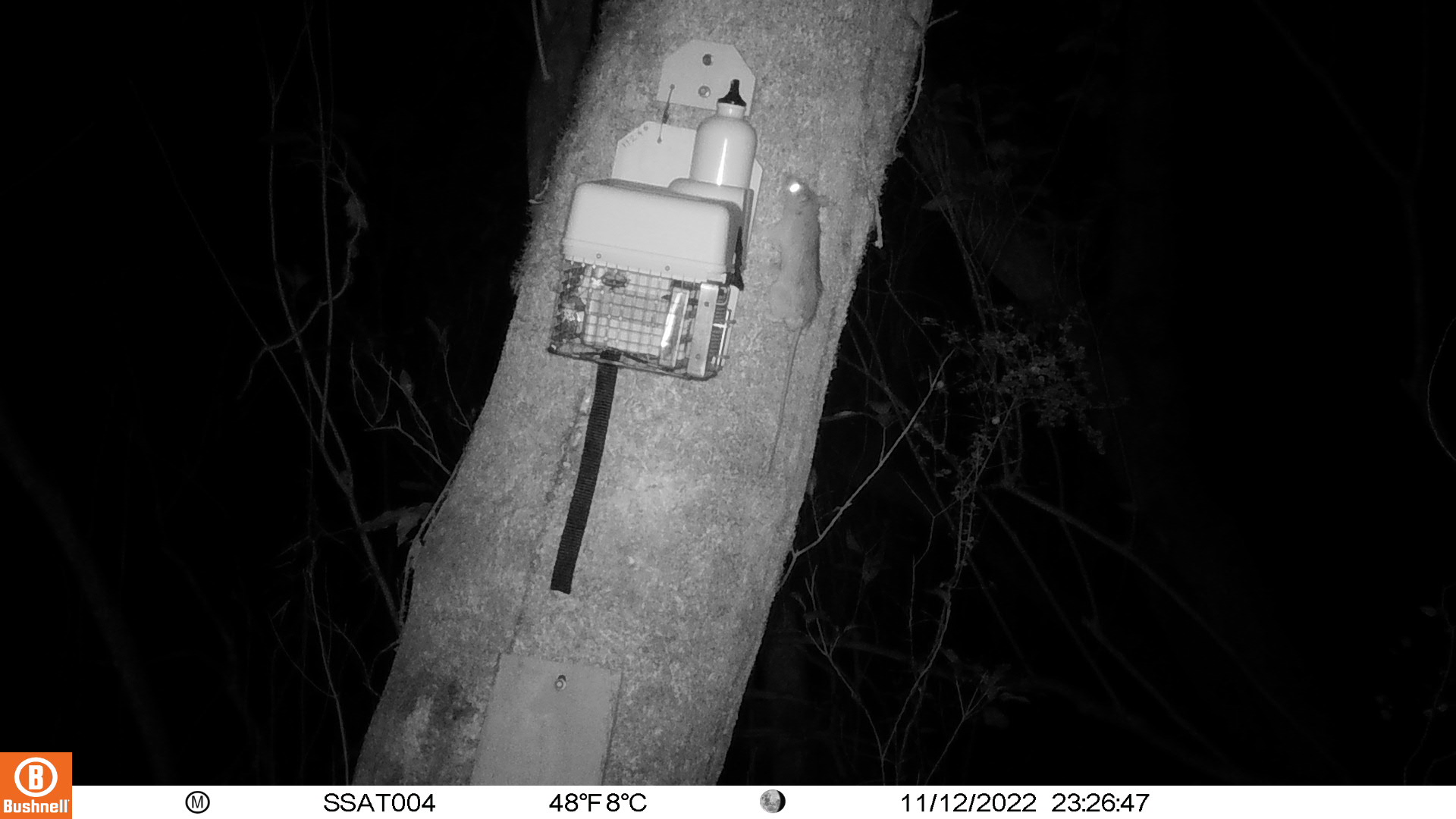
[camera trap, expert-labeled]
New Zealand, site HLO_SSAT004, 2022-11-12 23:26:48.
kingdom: Animalia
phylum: Chordata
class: Mammalia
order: Rodentia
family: Muridae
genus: Rattus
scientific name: Rattus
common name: rat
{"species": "rat (Rattus)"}